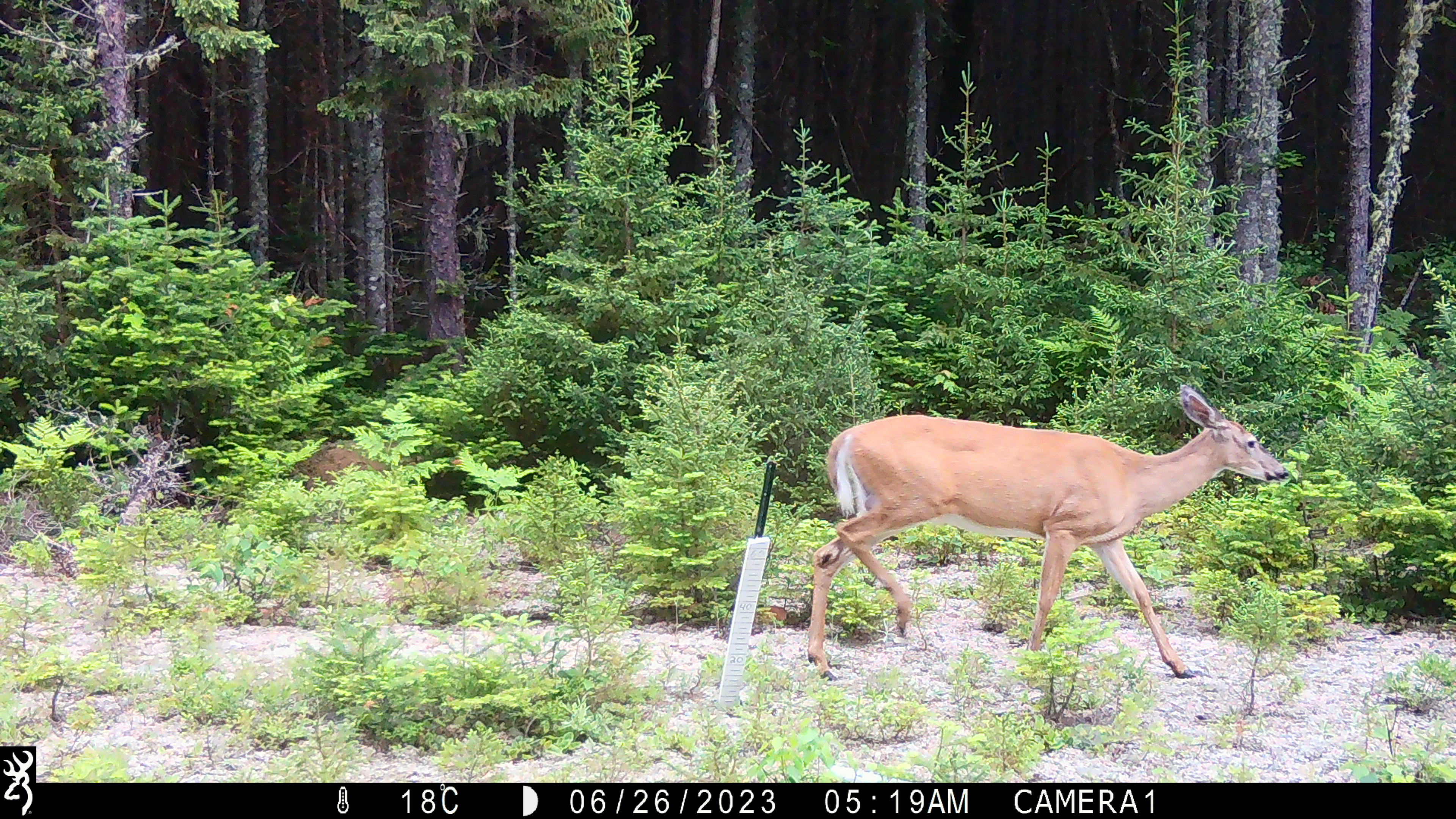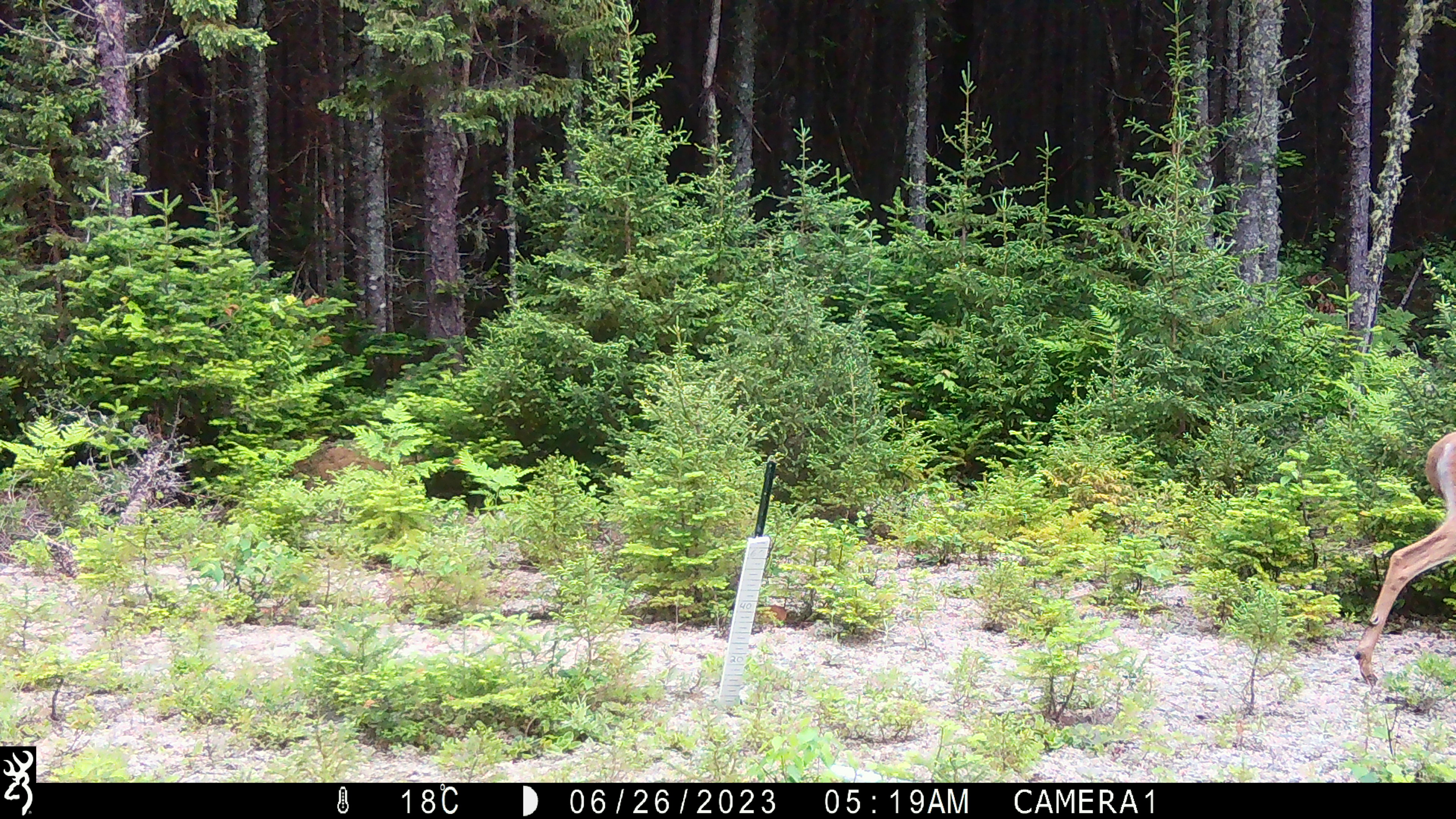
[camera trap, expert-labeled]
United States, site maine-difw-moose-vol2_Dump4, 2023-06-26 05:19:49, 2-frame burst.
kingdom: Animalia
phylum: Chordata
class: Mammalia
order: Artiodactyla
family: Cervidae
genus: Odocoileus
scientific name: Odocoileus virginianus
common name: white-tailed deer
White-tailed deer (Odocoileus virginianus).